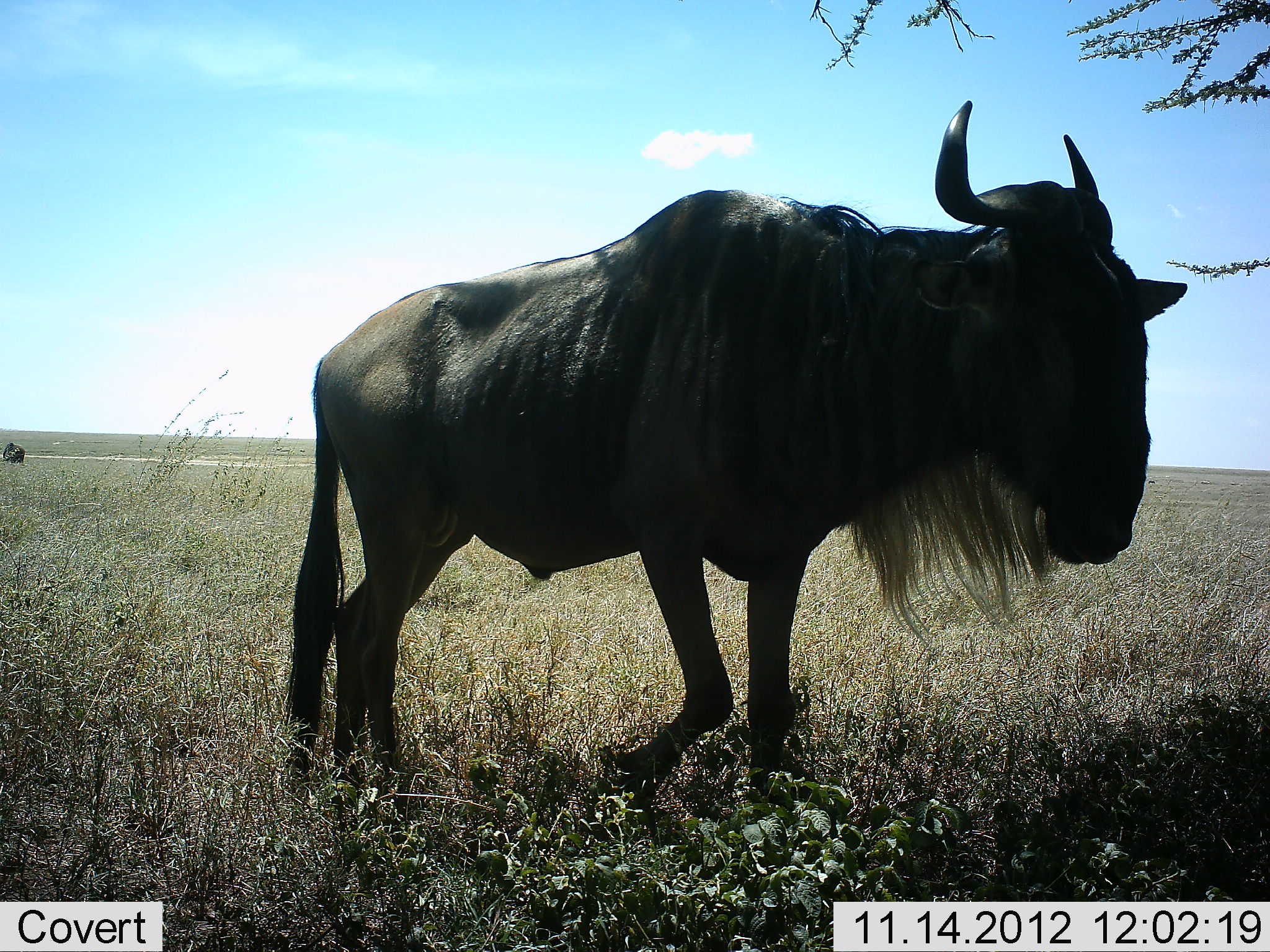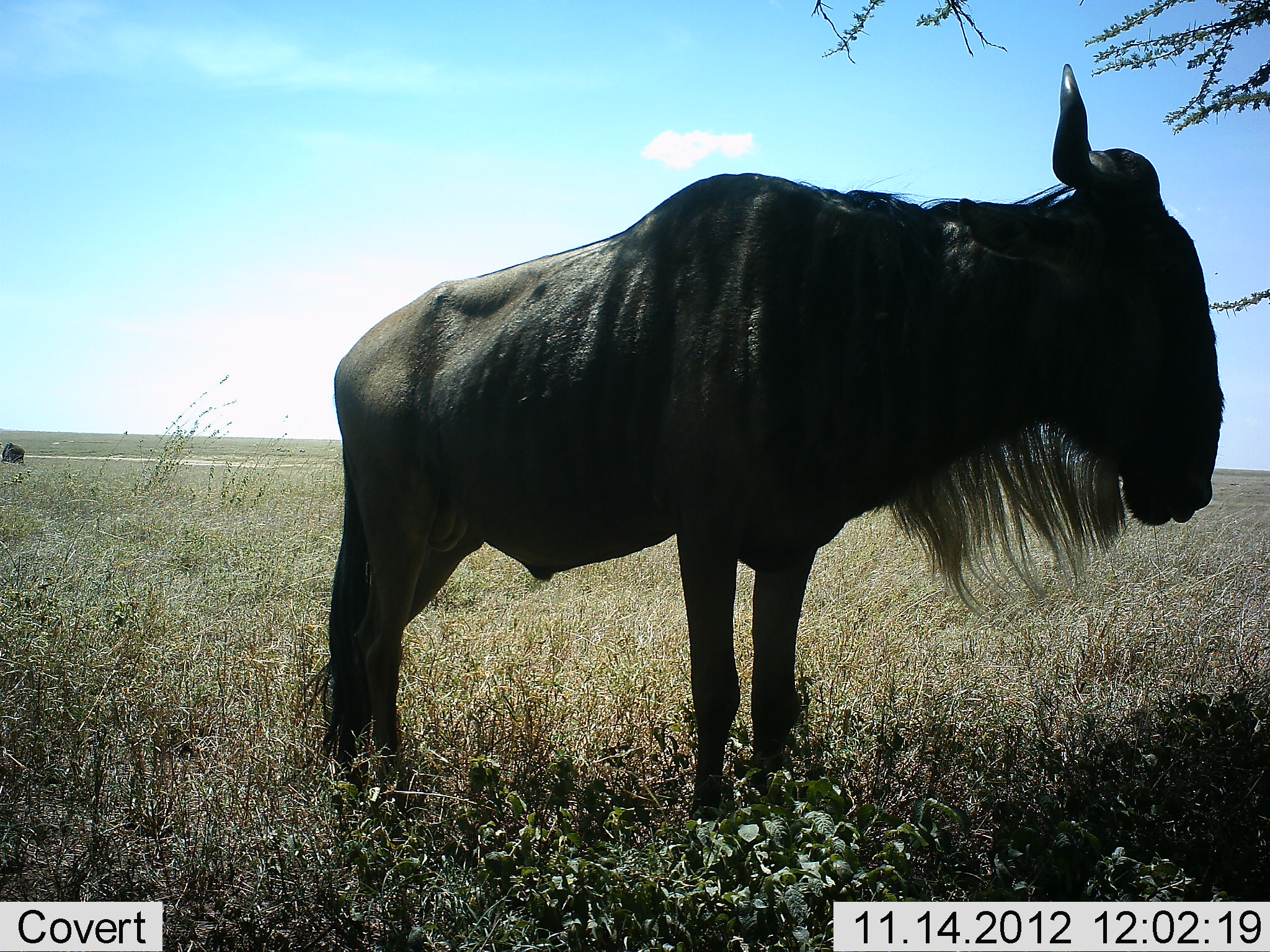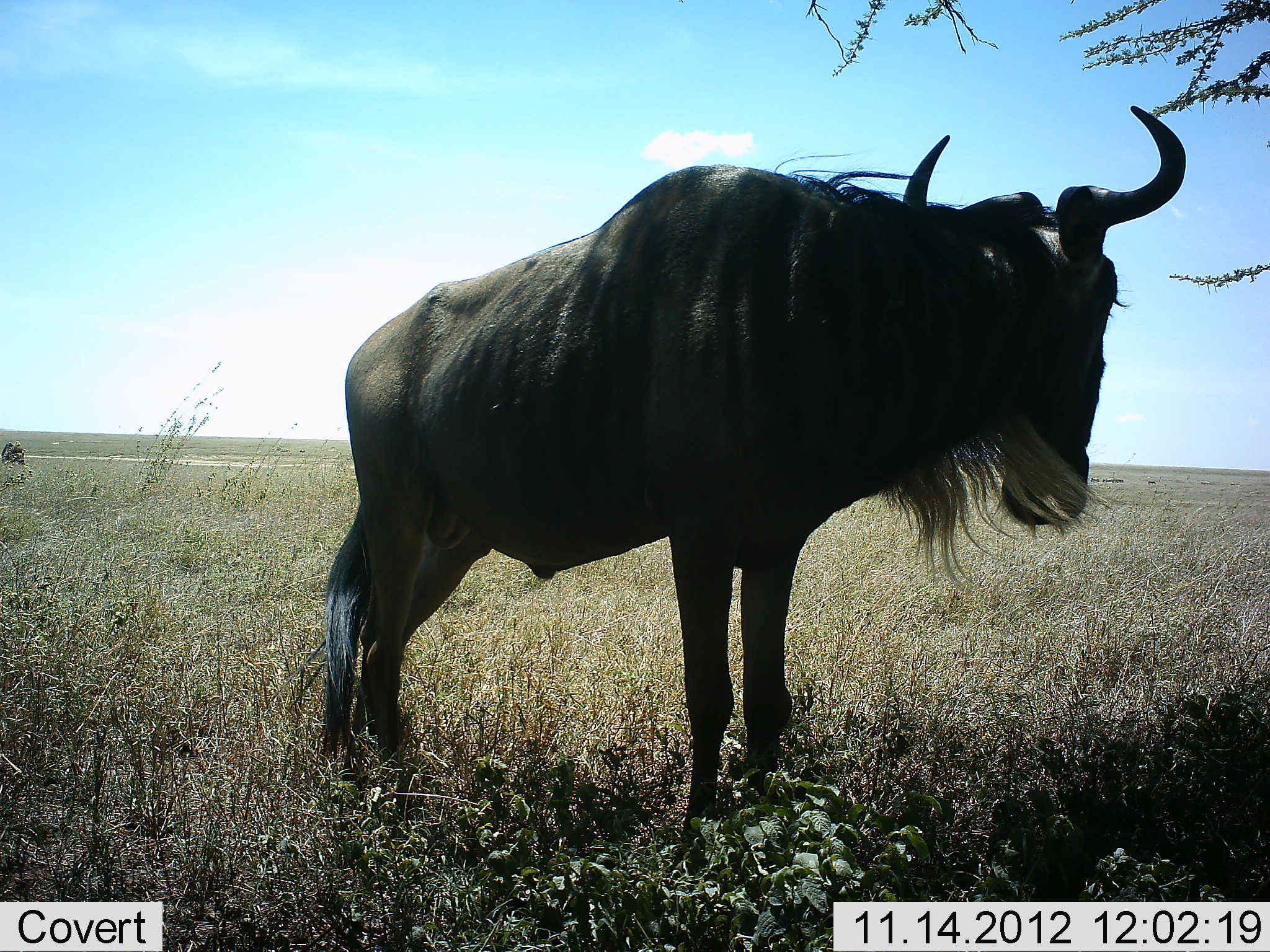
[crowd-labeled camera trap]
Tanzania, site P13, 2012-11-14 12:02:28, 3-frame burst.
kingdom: Animalia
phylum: Chordata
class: Mammalia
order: Artiodactyla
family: Bovidae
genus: Connochaetes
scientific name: Connochaetes taurinus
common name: blue wildebeest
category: wildebeest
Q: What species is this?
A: Wildebeest (blue wildebeest) (Connochaetes taurinus).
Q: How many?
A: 2.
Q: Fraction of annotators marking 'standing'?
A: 90%.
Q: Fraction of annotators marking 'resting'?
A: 10%.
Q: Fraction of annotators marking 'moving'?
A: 0%.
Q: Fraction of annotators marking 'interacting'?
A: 0%.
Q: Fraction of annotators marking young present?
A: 0%.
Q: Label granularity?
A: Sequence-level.